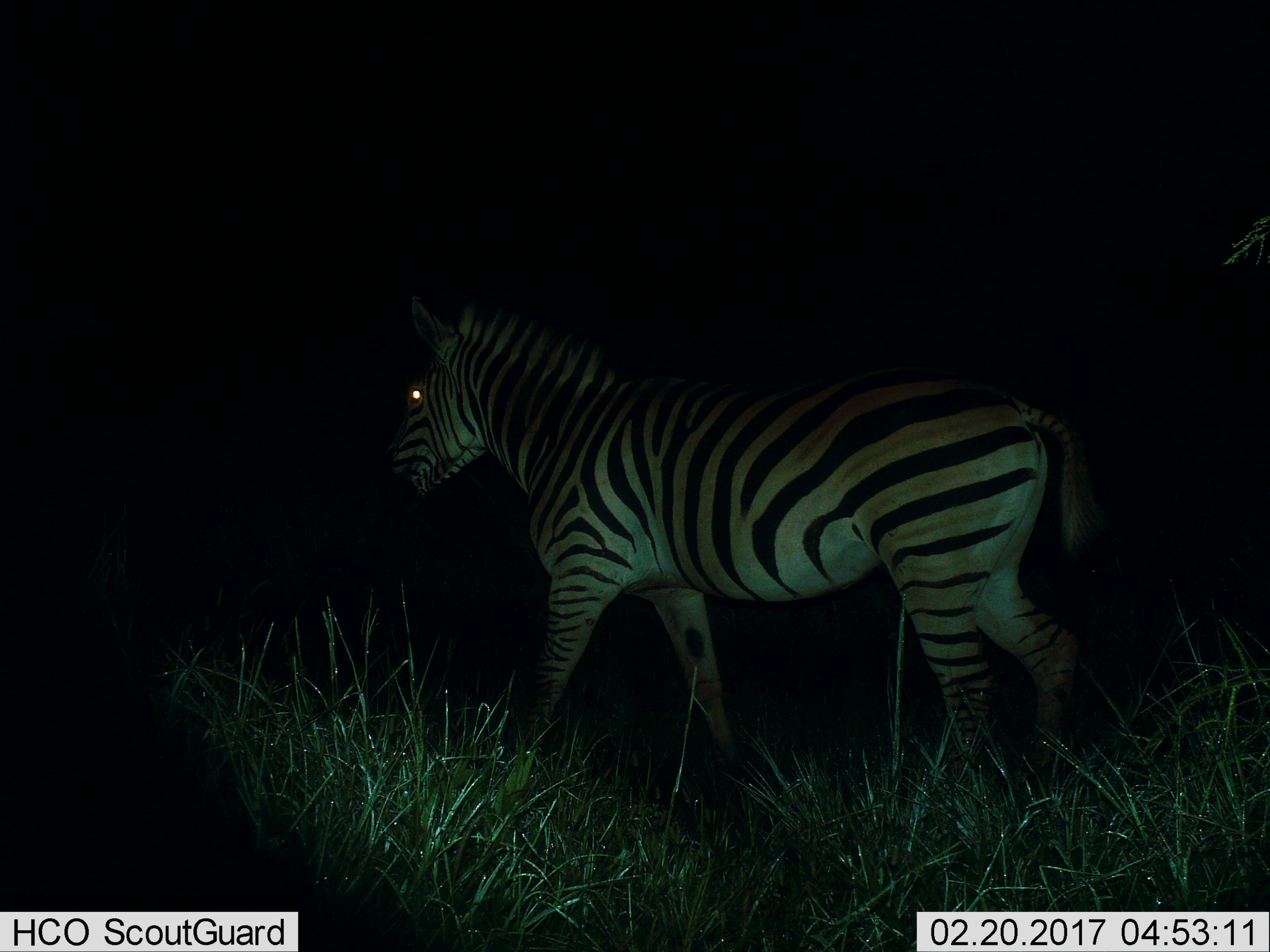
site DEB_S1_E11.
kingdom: Animalia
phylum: Chordata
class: Mammalia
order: Perissodactyla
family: Equidae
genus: Equus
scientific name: Equus quagga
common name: plains zebra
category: zebraplains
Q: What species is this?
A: Zebraplains (plains zebra) (Equus quagga).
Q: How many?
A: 1.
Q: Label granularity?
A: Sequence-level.